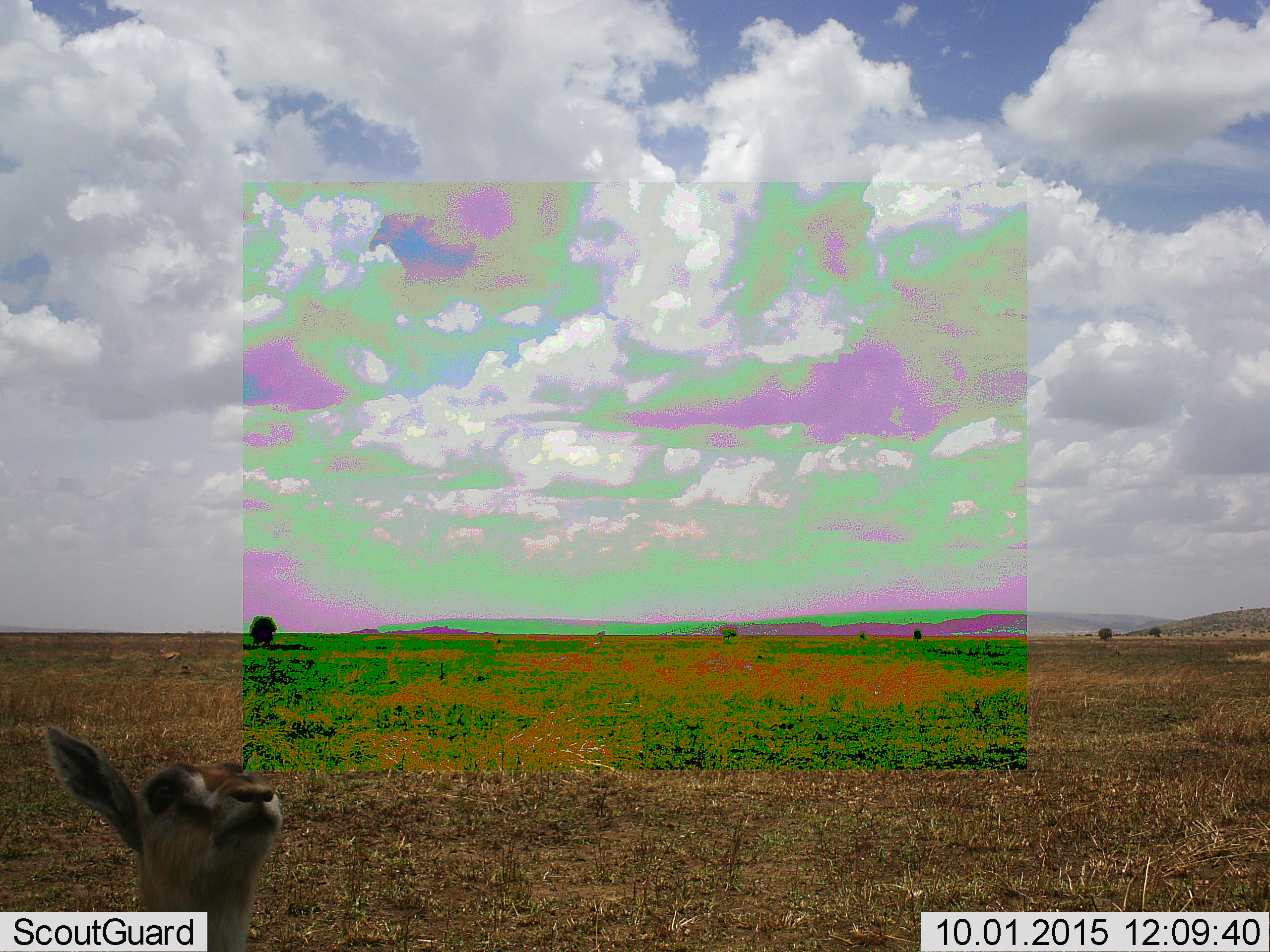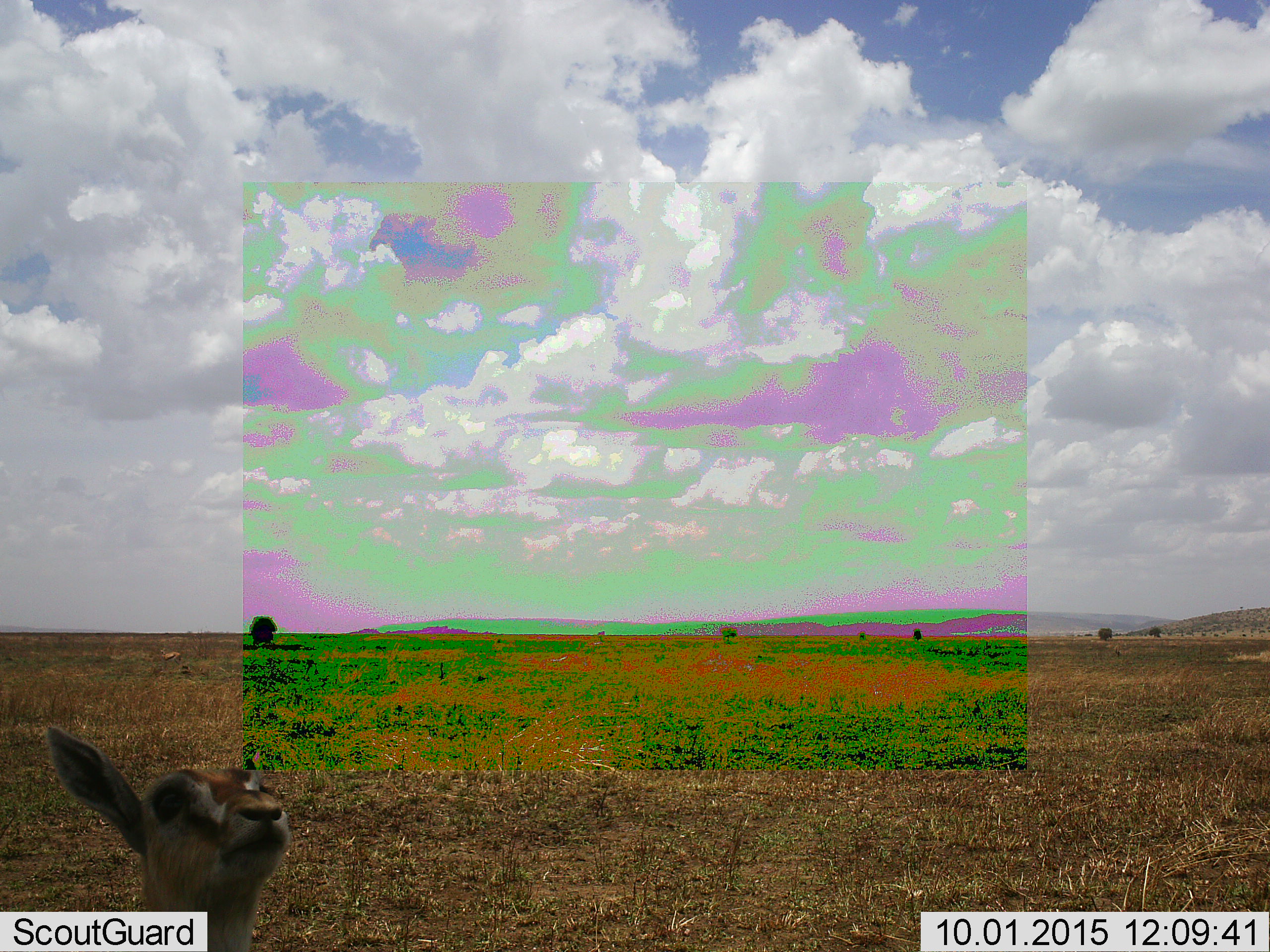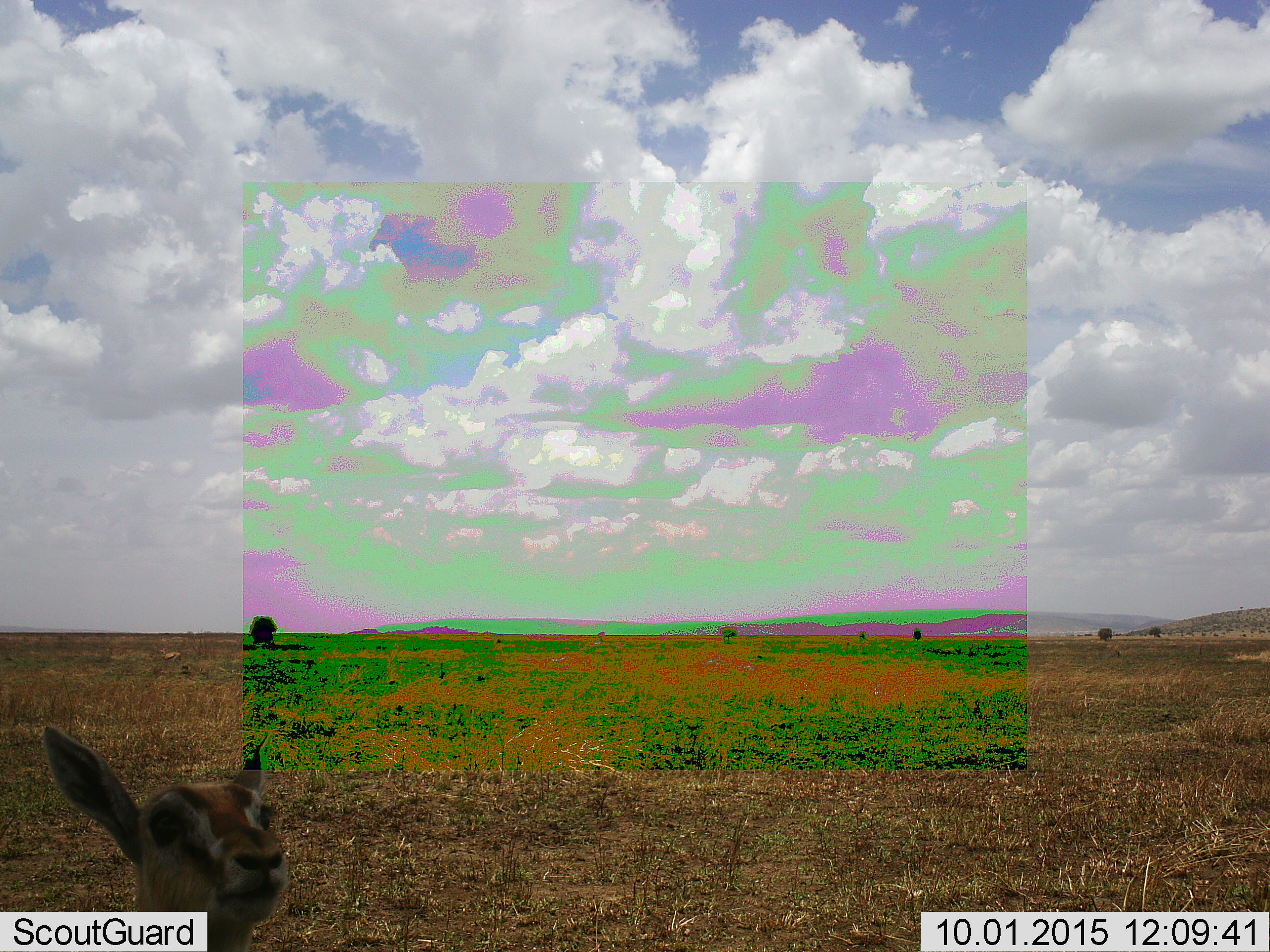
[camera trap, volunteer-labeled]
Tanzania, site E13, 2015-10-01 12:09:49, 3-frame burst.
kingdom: Animalia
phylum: Chordata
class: Mammalia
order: Artiodactyla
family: Bovidae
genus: Eudorcas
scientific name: Eudorcas thomsonii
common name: thomson's gazelle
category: gazellethomsons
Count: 1.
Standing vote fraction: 71%.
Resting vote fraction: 0%.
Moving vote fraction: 6%.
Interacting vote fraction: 24%.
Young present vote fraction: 24%.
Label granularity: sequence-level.